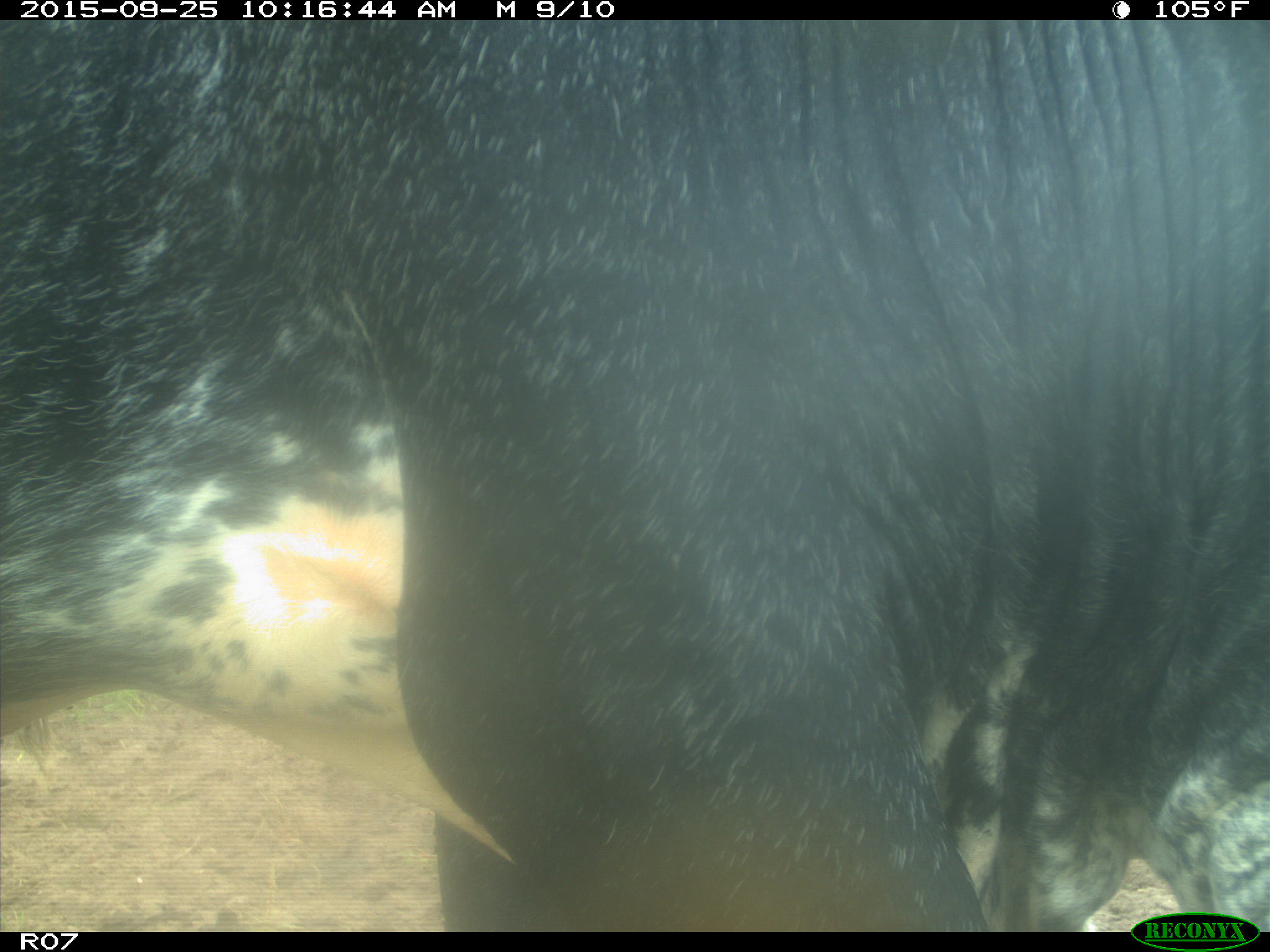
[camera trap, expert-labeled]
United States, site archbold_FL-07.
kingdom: Animalia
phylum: Chordata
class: Mammalia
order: Artiodactyla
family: Bovidae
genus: Bos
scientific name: Bos taurus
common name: domestic cow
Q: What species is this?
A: Bos taurus (domestic cow).